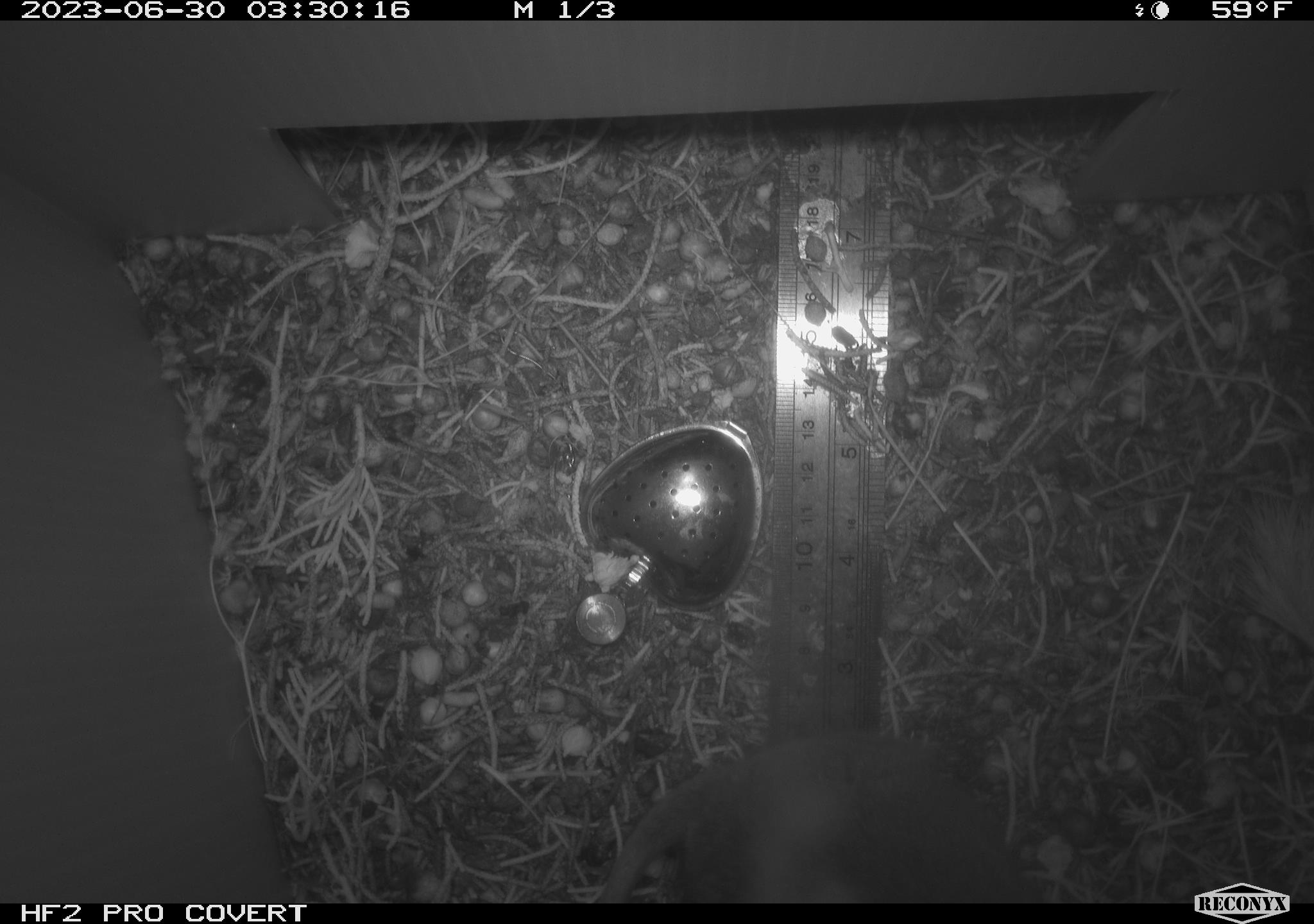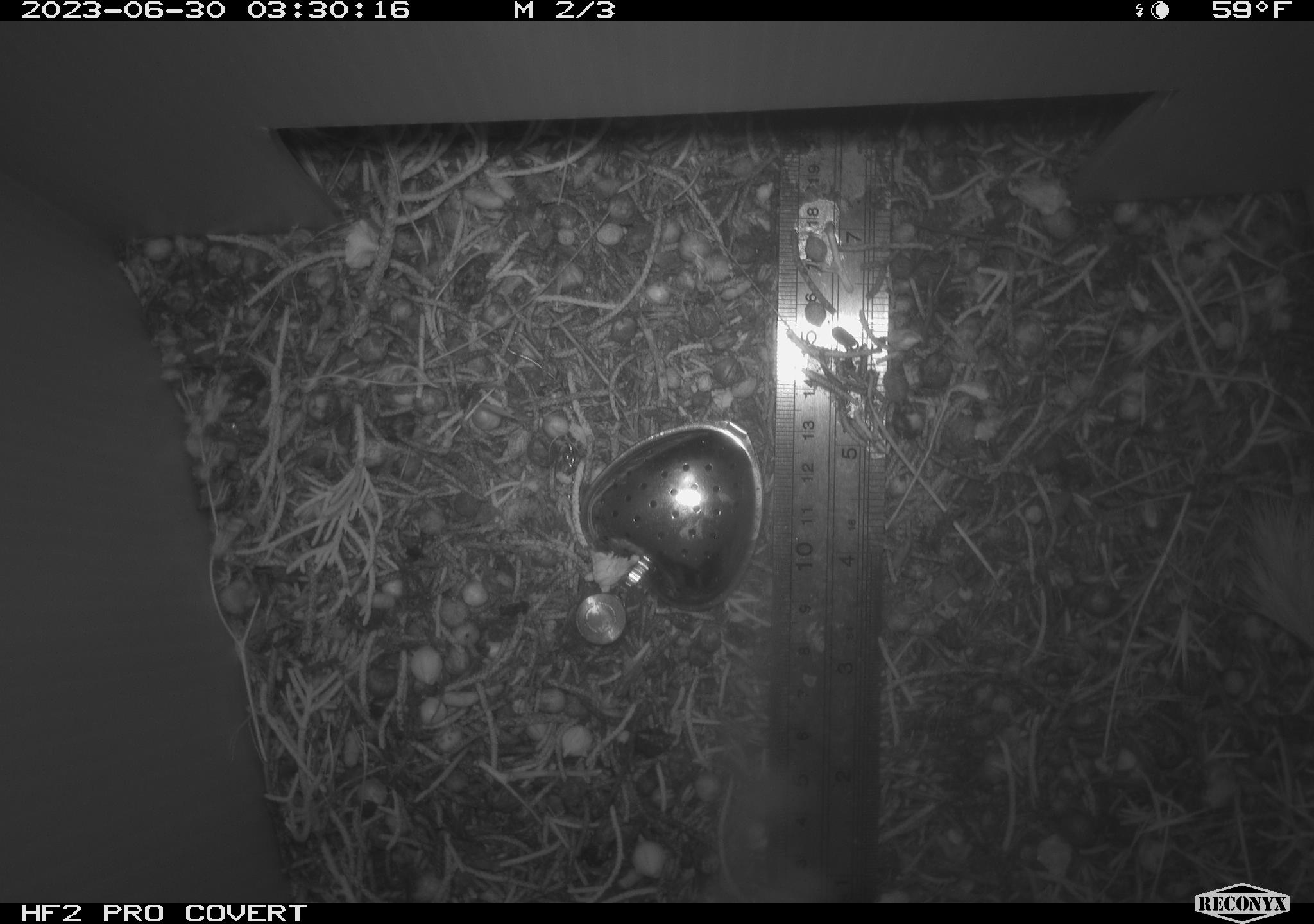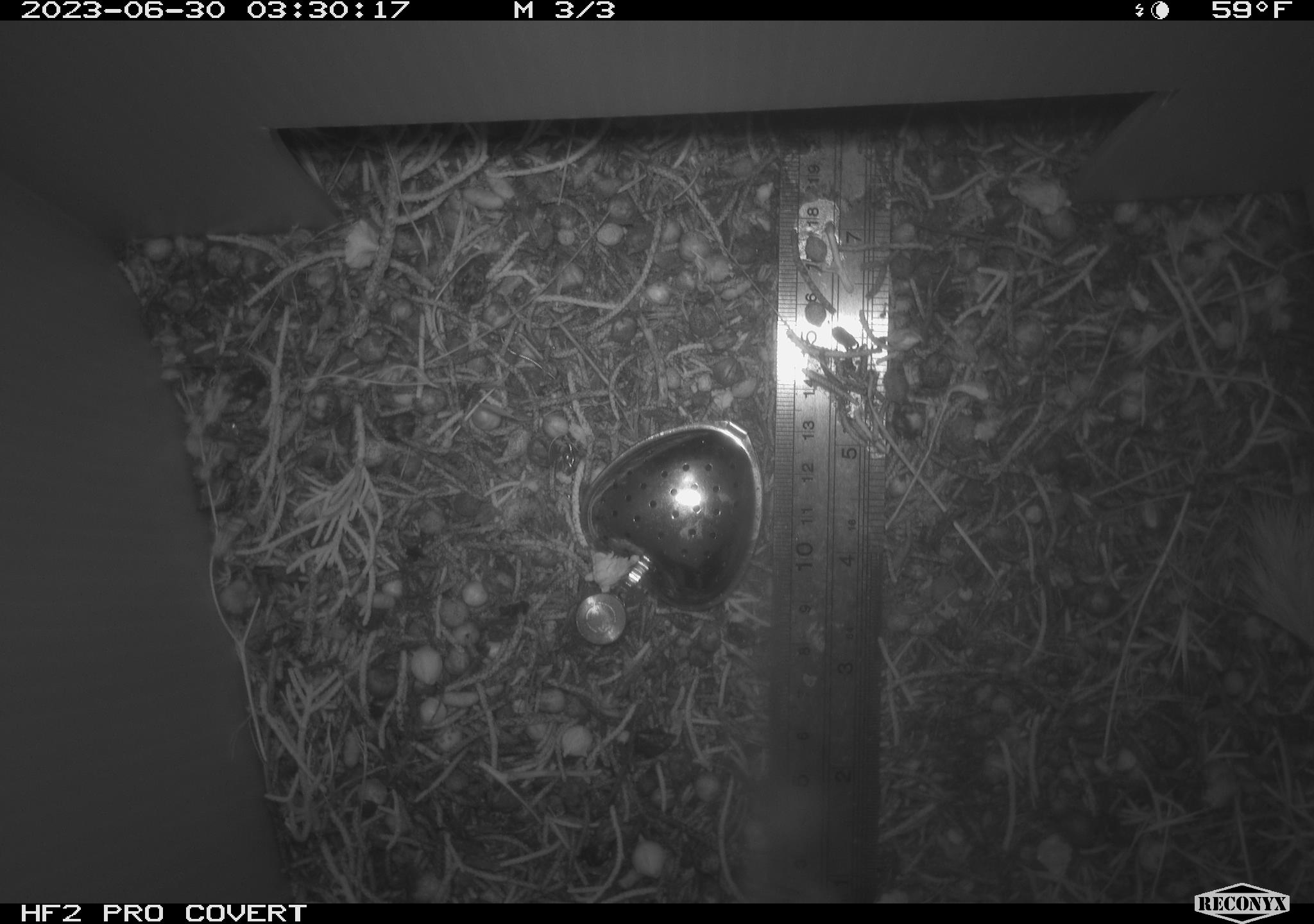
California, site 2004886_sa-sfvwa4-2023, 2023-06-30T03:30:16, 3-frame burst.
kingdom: Animalia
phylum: Chordata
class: Mammalia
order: Rodentia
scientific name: Rodentia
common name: rodent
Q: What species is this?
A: Rodent (Rodentia).